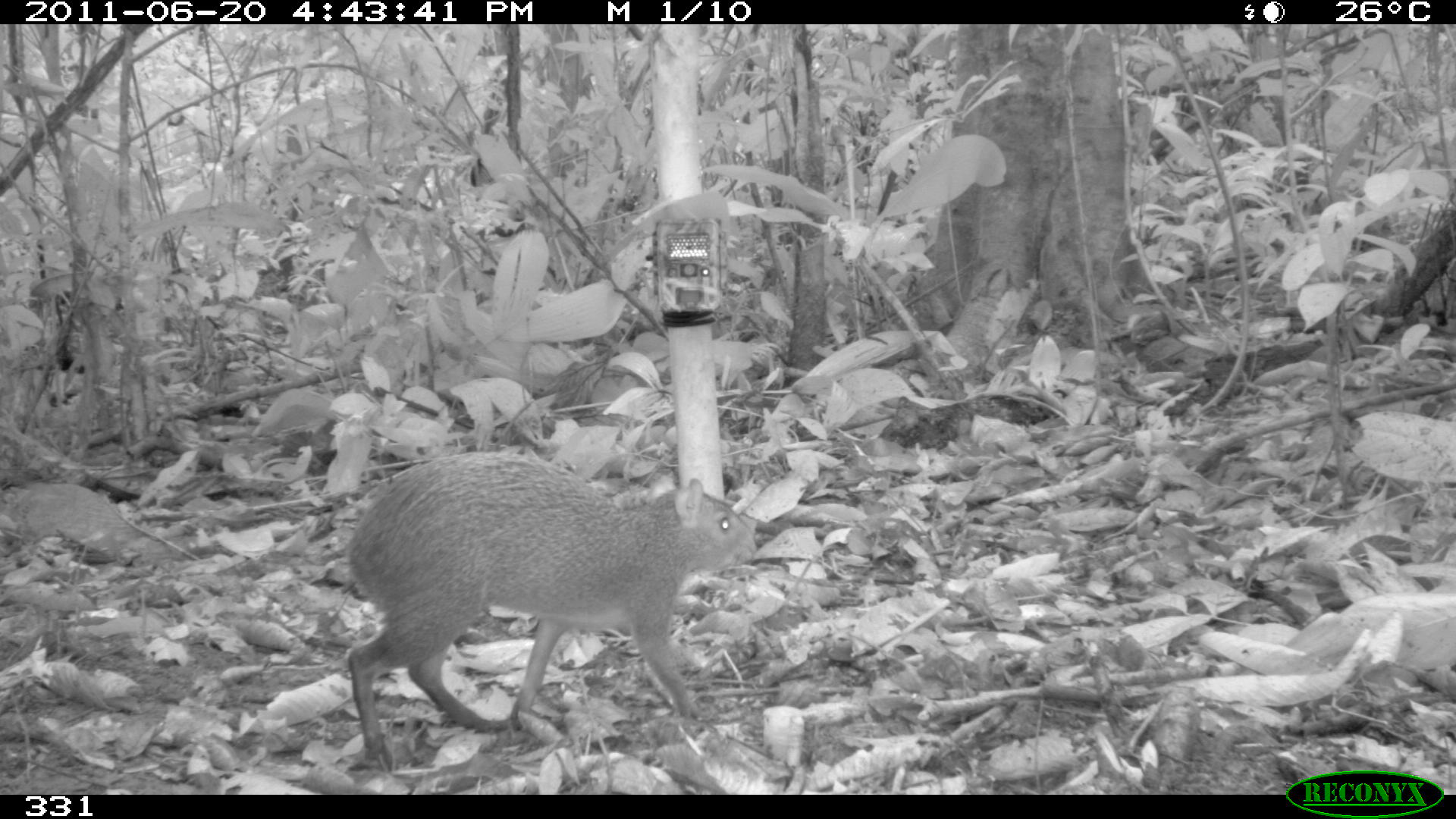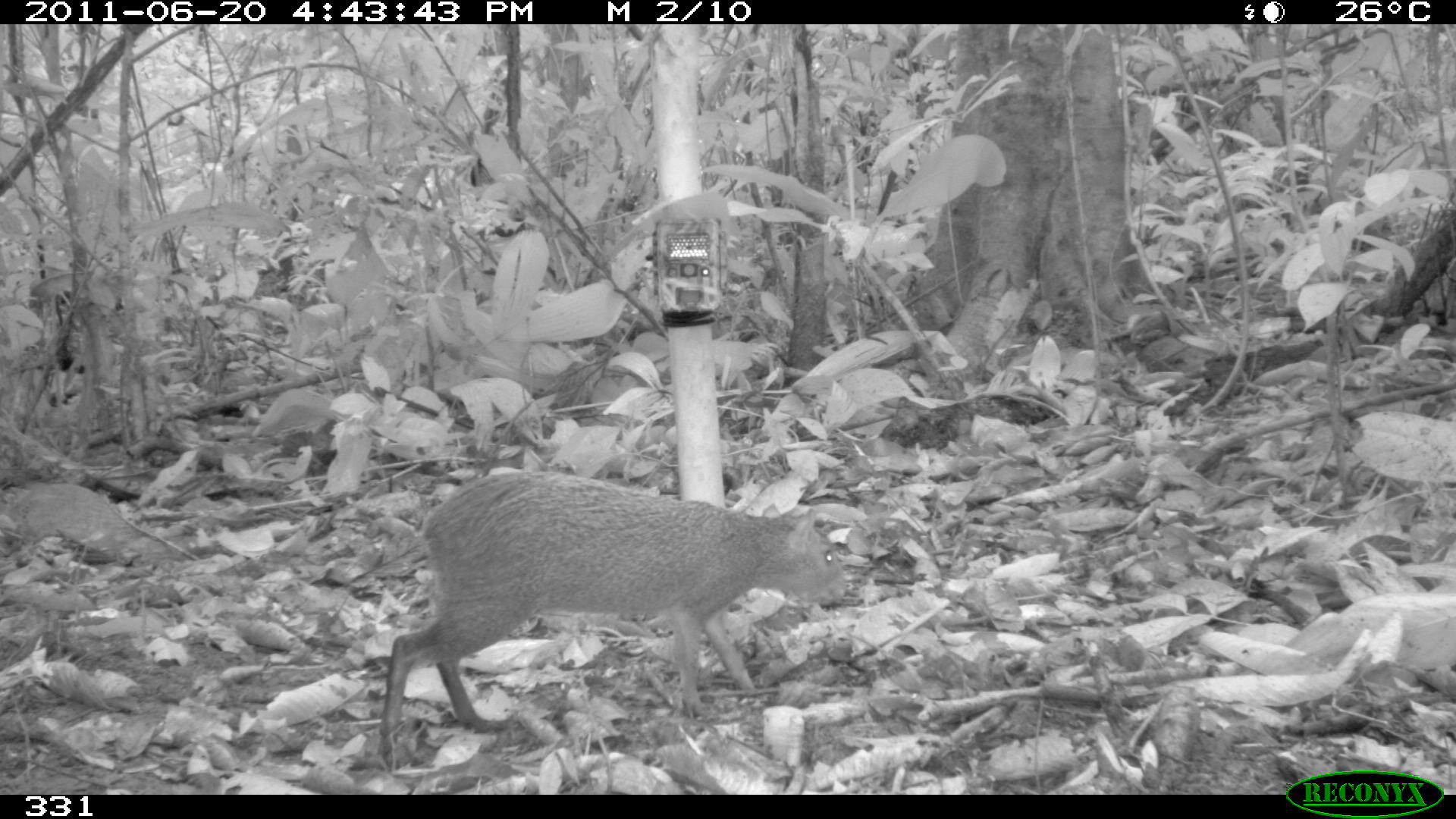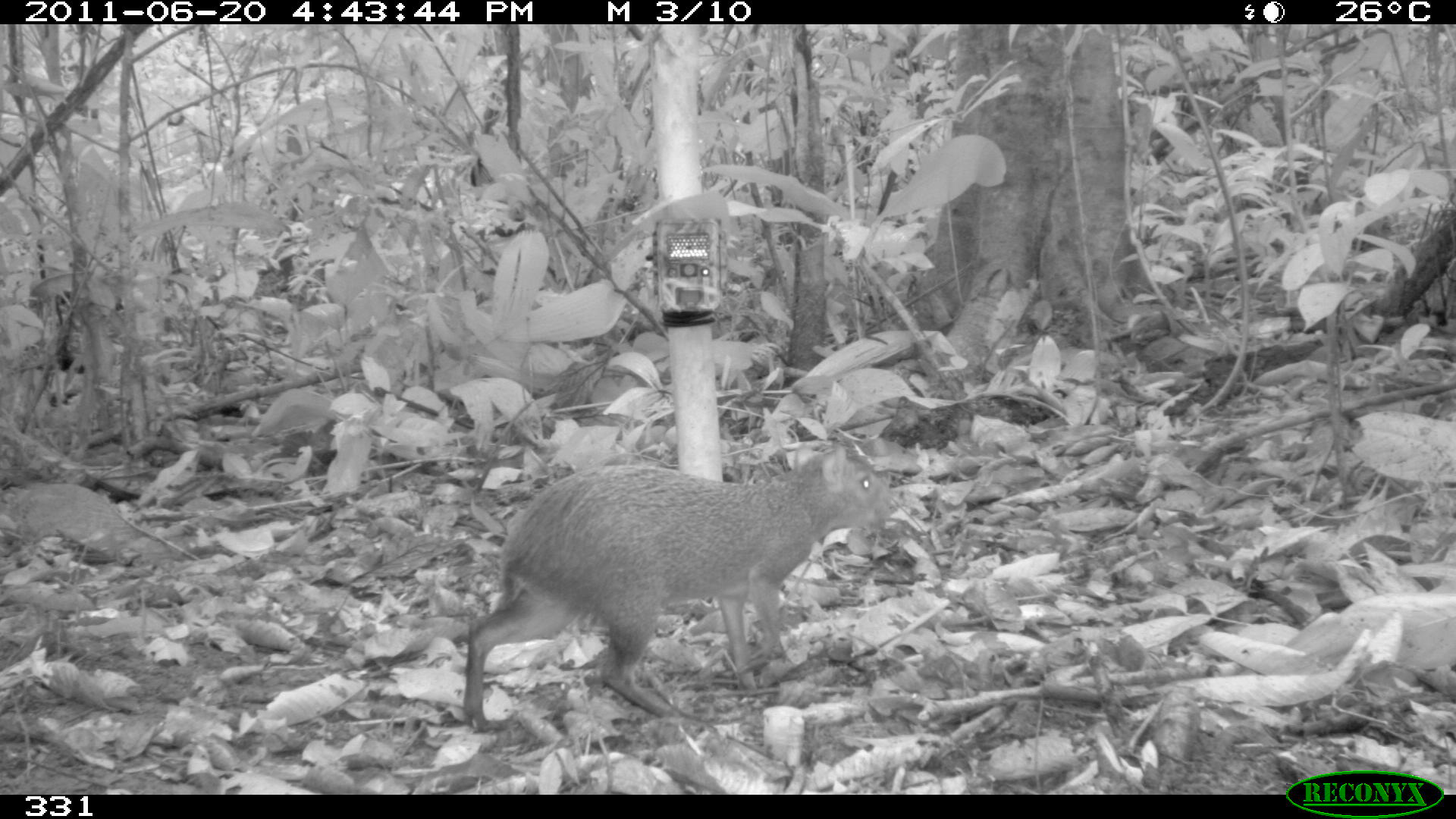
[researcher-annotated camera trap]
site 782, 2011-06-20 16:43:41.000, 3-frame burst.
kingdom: Animalia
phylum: Chordata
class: Mammalia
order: Rodentia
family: Dasyproctidae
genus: Dasyprocta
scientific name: Dasyprocta punctata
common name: central american agouti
Dasyprocta punctata (central american agouti).